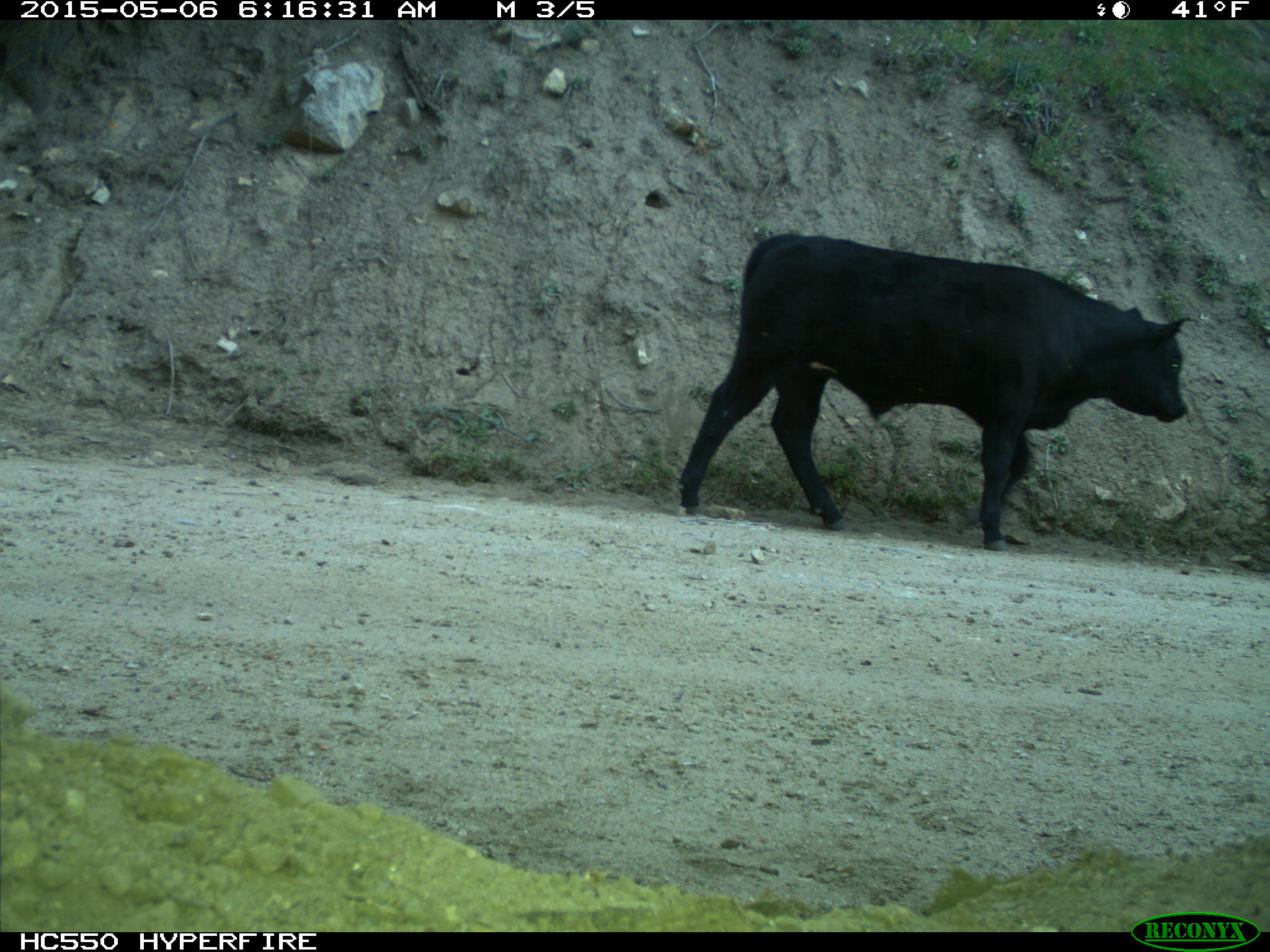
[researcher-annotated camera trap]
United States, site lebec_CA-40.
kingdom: Animalia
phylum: Chordata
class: Mammalia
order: Artiodactyla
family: Bovidae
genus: Bos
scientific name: Bos taurus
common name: domestic cow